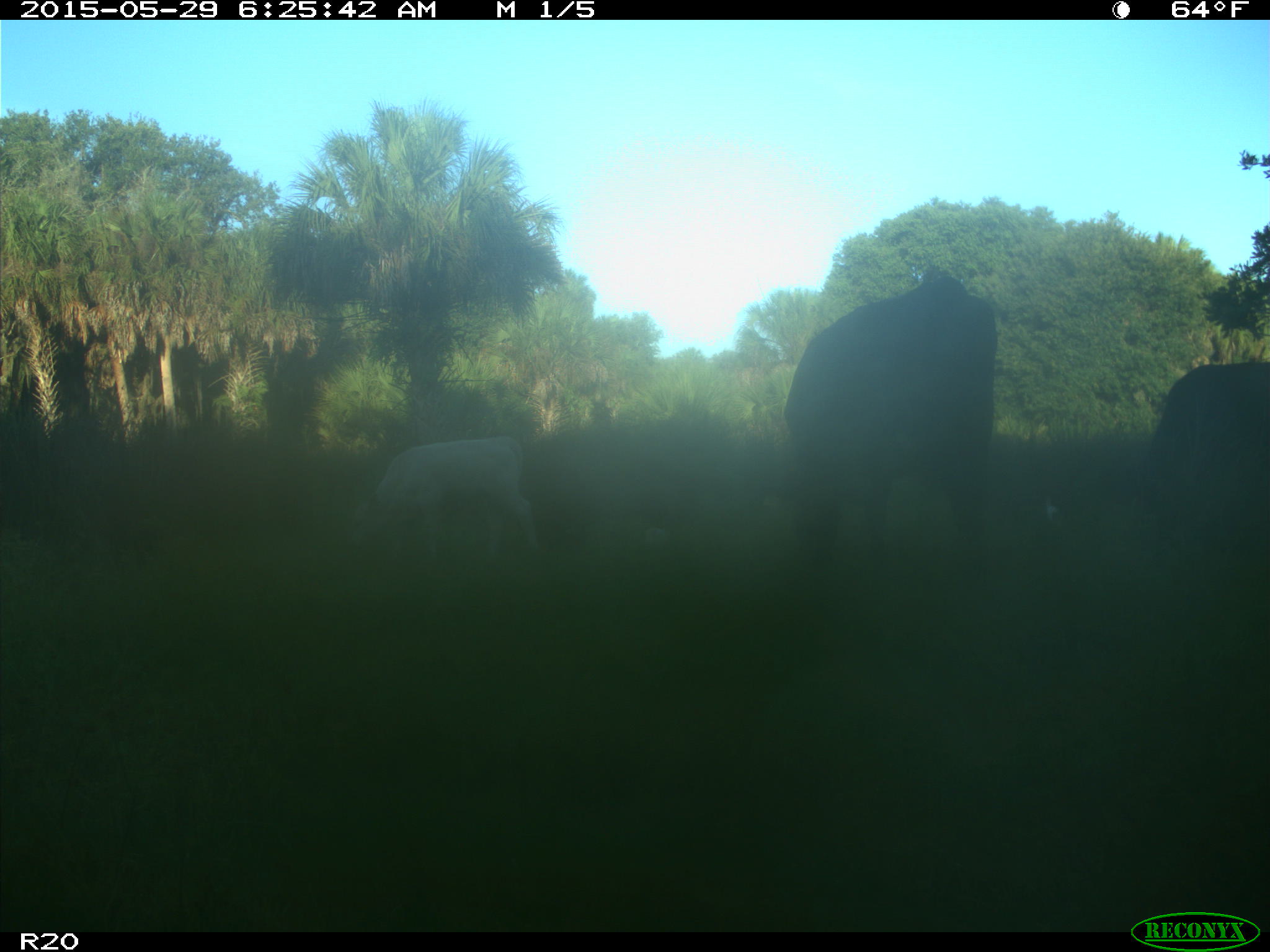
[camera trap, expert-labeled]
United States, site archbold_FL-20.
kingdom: Animalia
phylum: Chordata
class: Mammalia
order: Artiodactyla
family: Bovidae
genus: Bos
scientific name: Bos taurus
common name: domestic cow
Bos taurus (domestic cow).